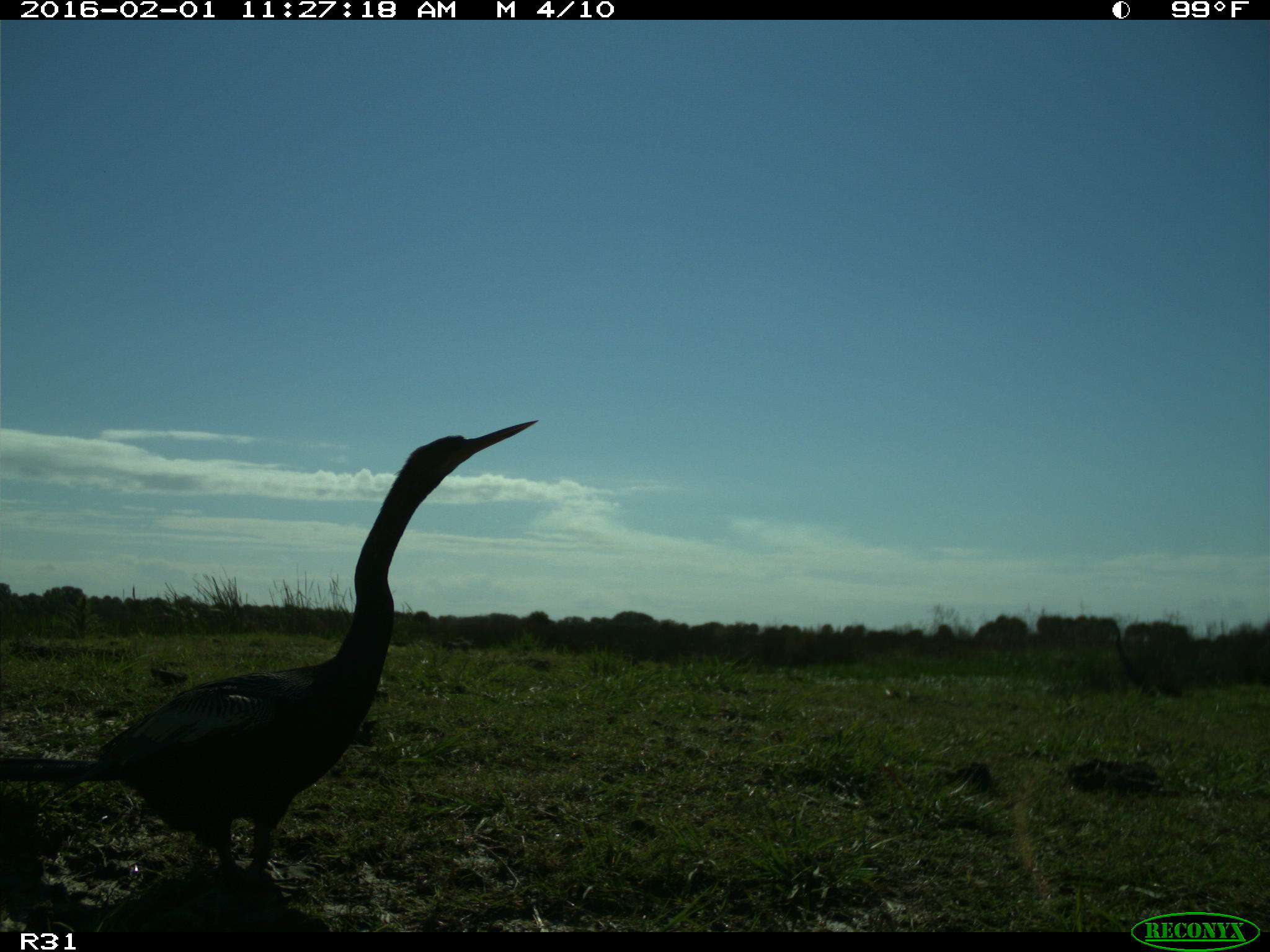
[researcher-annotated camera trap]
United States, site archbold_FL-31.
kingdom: Animalia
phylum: Chordata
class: Aves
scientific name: Aves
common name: birds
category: unidentified bird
Unidentified bird (birds) (Aves).